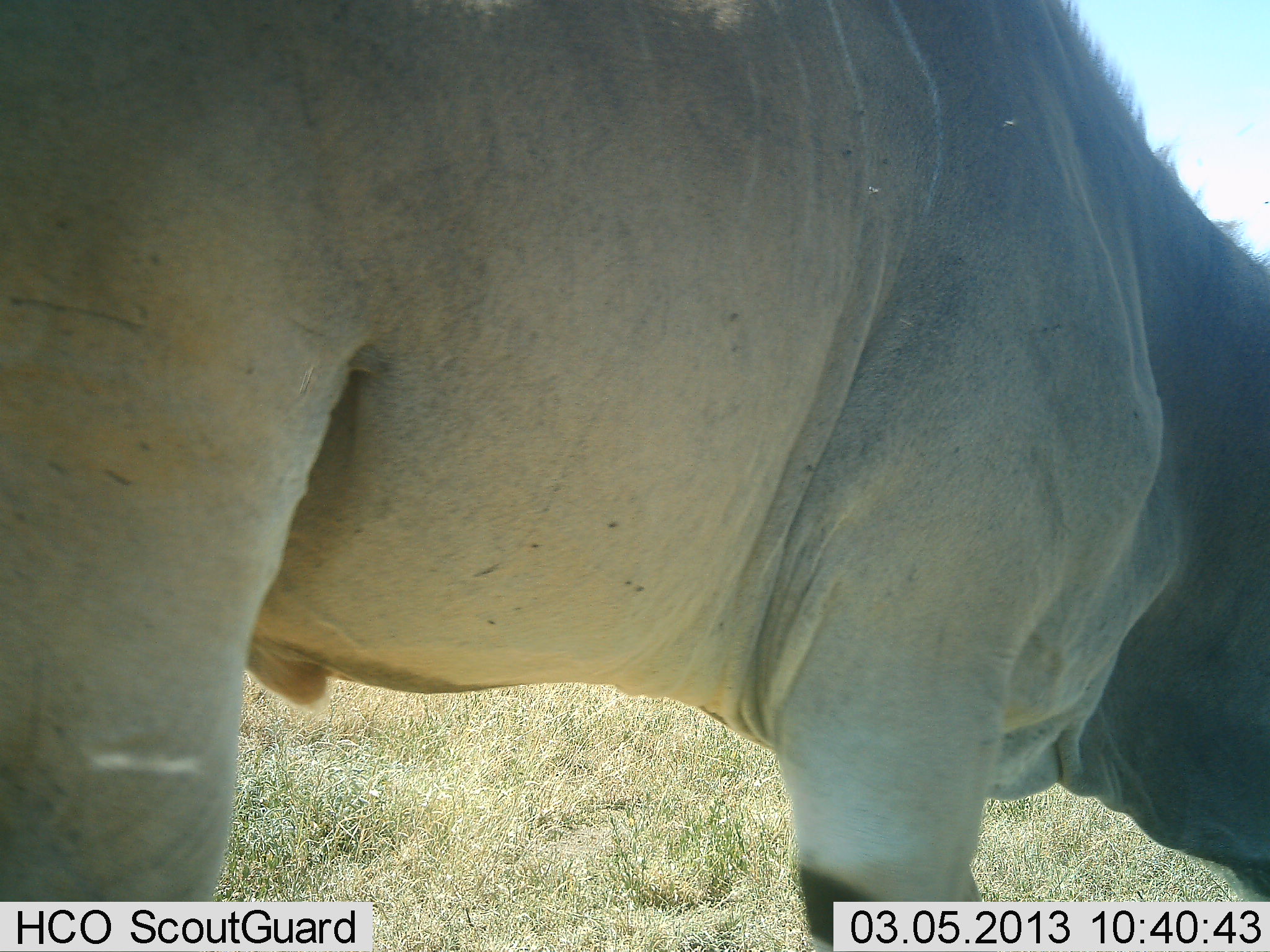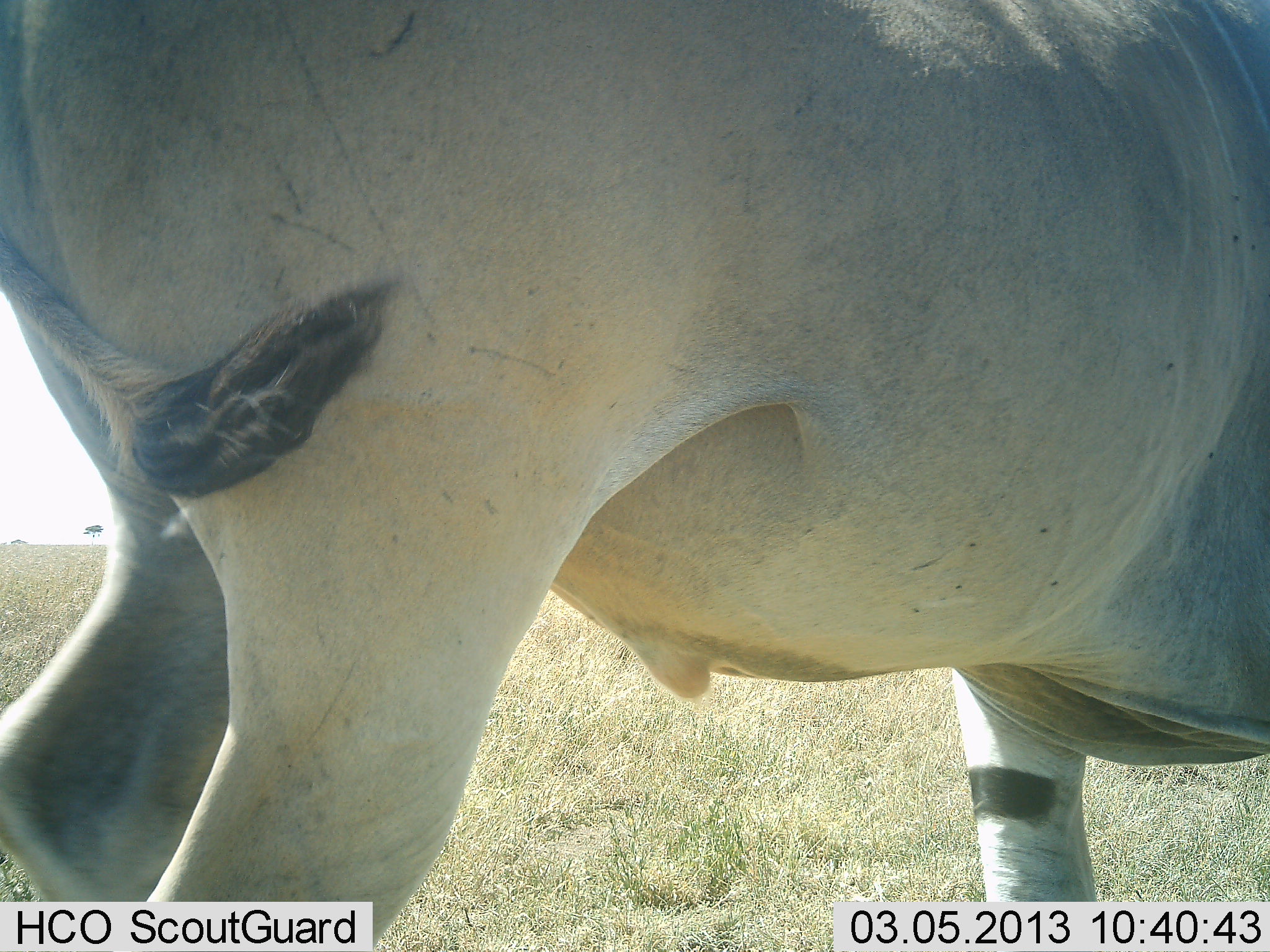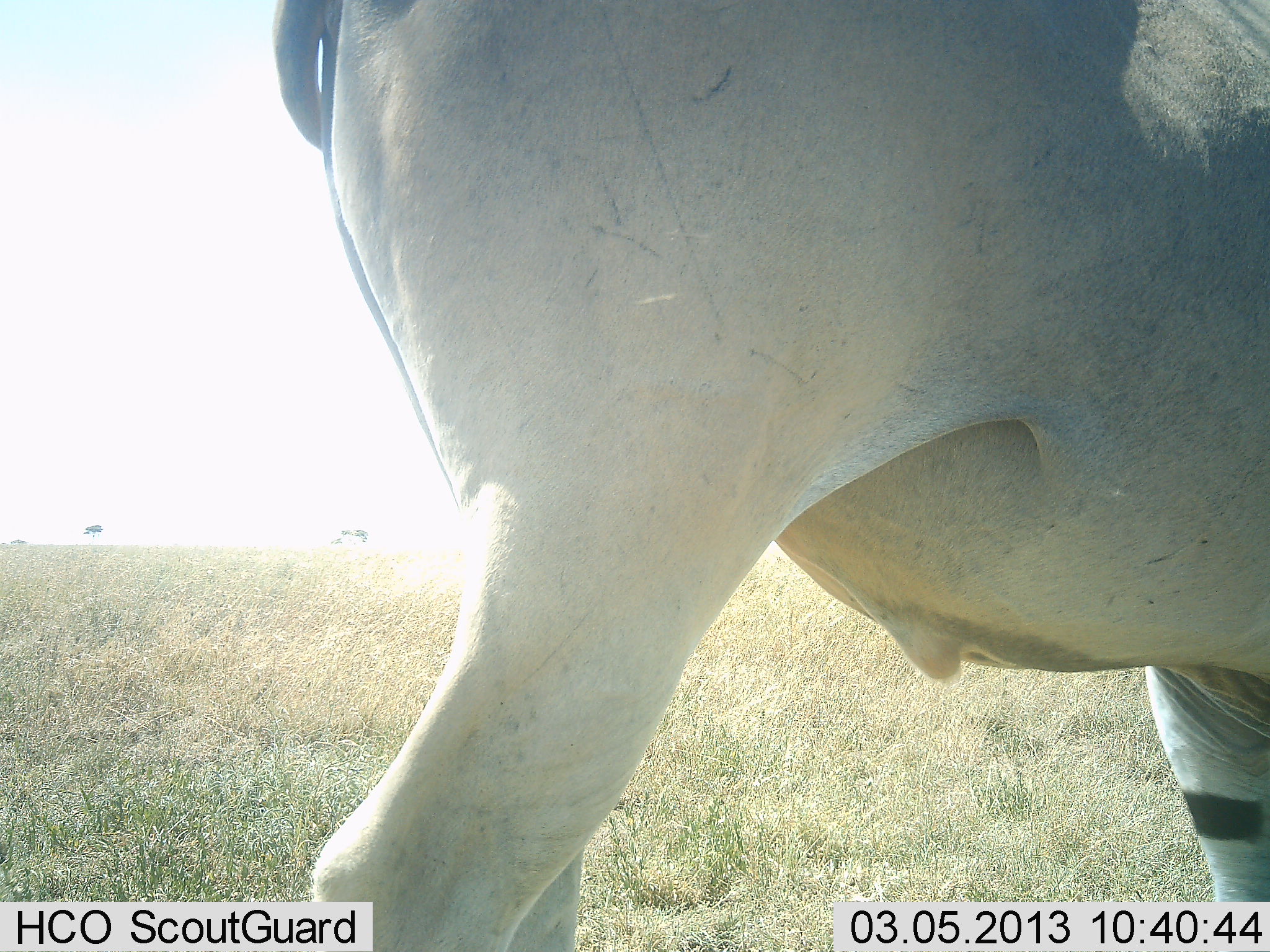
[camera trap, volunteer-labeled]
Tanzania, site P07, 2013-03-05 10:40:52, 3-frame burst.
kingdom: Animalia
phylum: Chordata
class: Mammalia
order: Artiodactyla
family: Bovidae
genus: Tragelaphus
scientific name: Tragelaphus oryx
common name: eland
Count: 1.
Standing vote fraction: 53%.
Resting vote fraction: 0%.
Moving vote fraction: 41%.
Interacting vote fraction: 0%.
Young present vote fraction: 0%.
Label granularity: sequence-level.